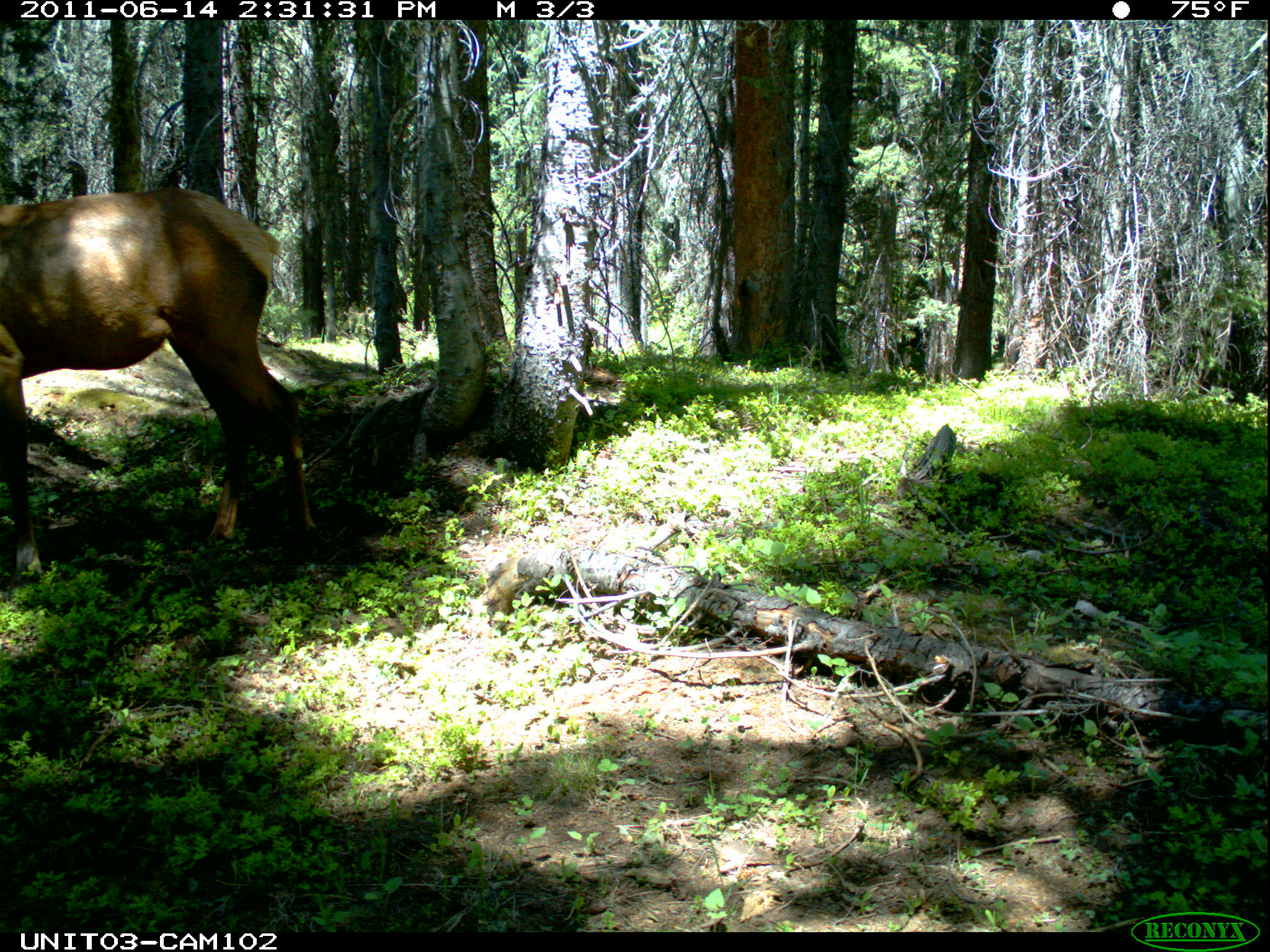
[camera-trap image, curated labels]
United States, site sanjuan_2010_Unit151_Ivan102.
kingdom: Animalia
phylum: Chordata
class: Mammalia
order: Artiodactyla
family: Cervidae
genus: Cervus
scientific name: Cervus elaphus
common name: red deer